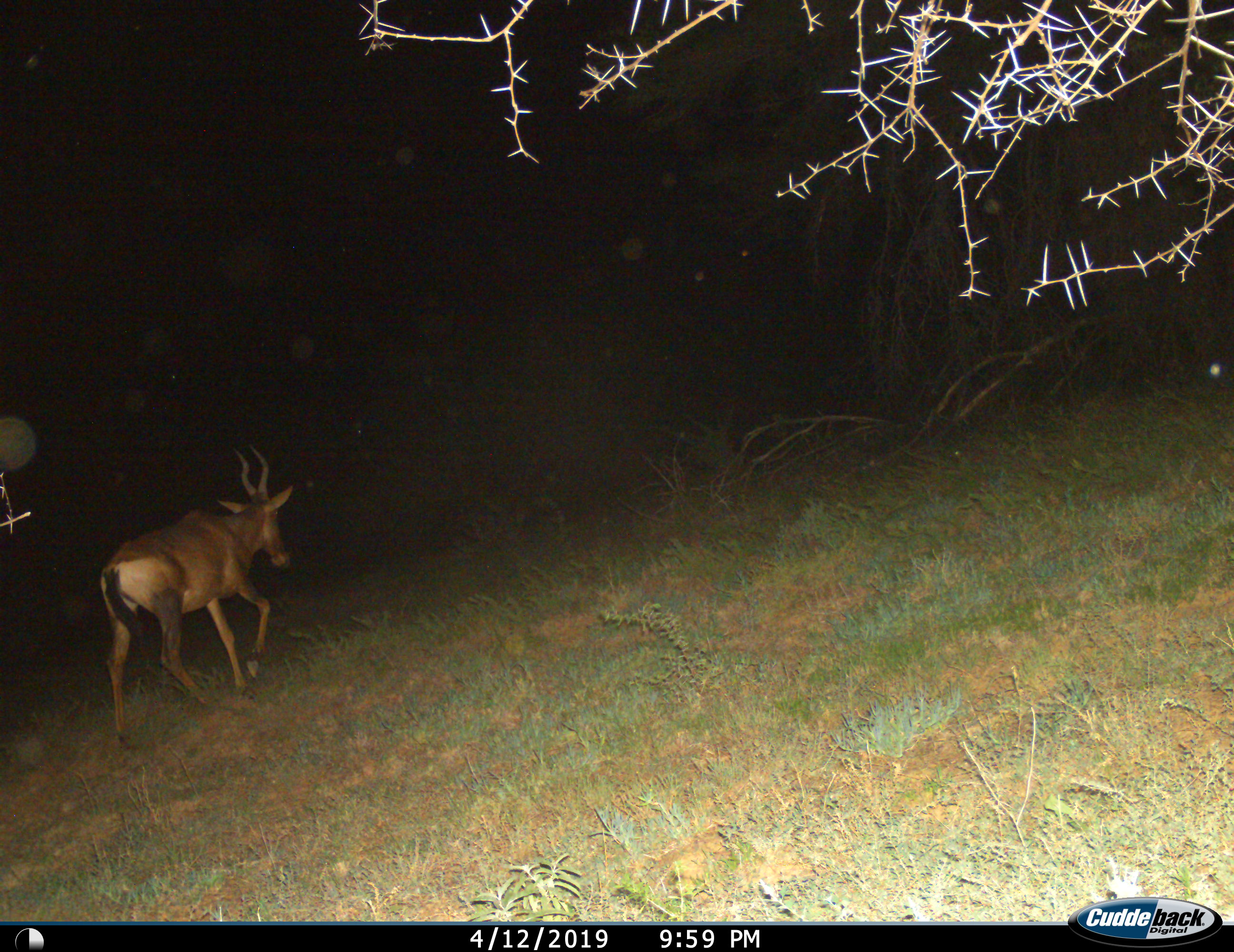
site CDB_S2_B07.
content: unidentified animal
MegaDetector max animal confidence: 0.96